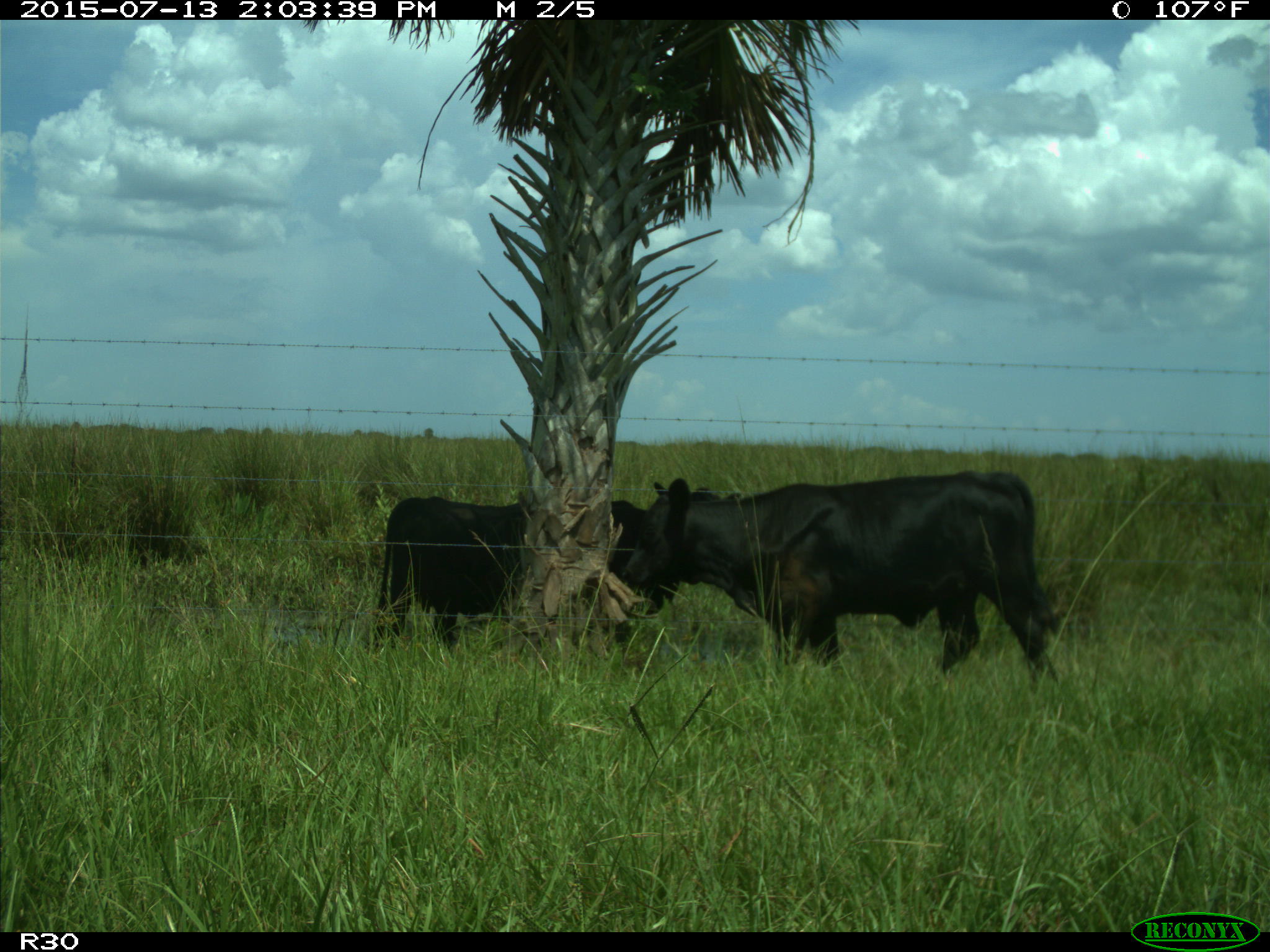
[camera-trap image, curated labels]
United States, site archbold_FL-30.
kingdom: Animalia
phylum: Chordata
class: Mammalia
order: Artiodactyla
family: Bovidae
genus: Bos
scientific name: Bos taurus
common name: domestic cow